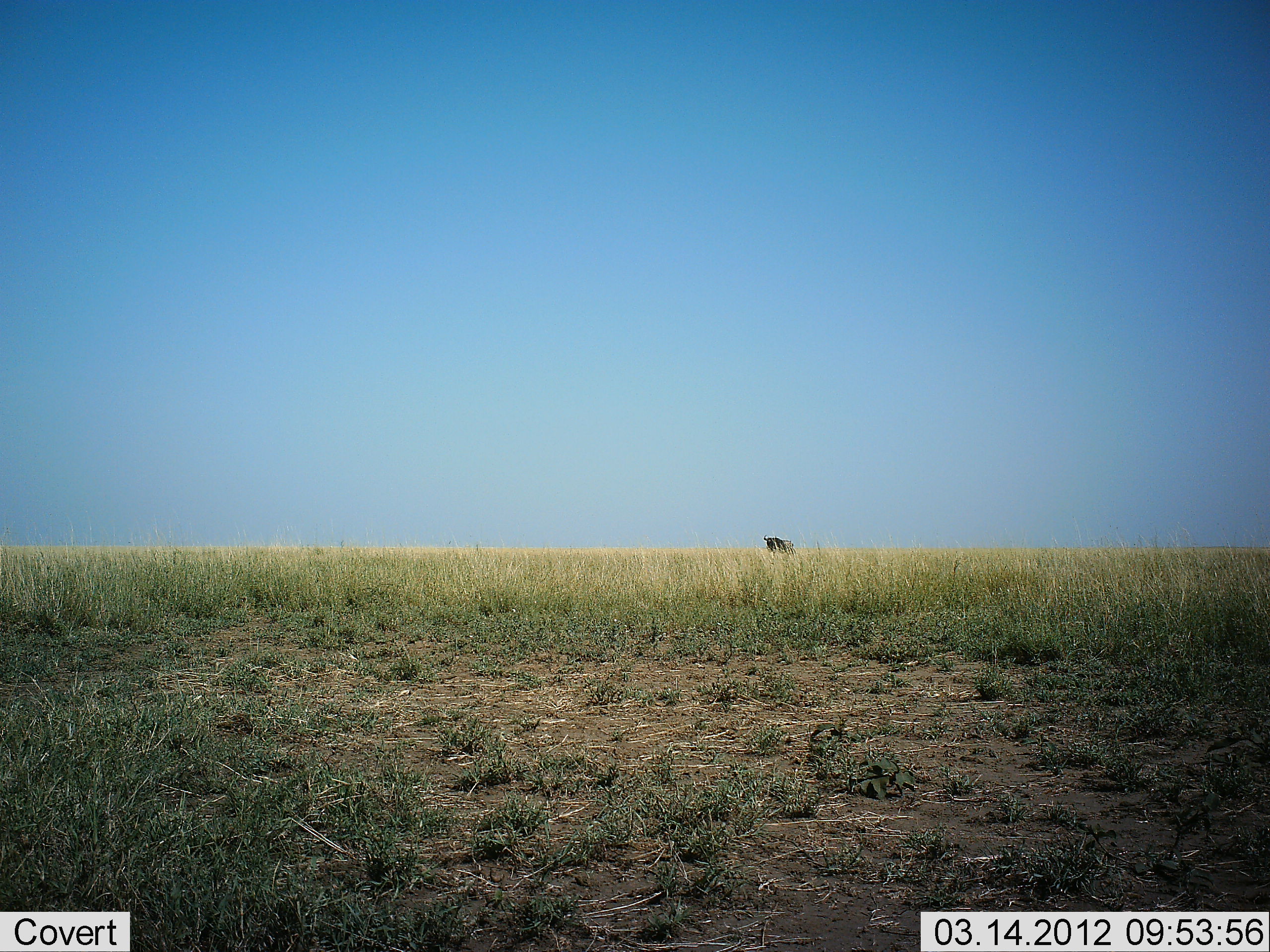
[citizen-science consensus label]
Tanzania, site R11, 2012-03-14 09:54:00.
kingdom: Animalia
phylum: Chordata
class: Mammalia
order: Artiodactyla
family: Bovidae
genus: Connochaetes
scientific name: Connochaetes taurinus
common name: blue wildebeest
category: wildebeest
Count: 1.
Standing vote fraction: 86%.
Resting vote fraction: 0%.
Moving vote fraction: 14%.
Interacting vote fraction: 0%.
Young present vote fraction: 0%.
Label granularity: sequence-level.